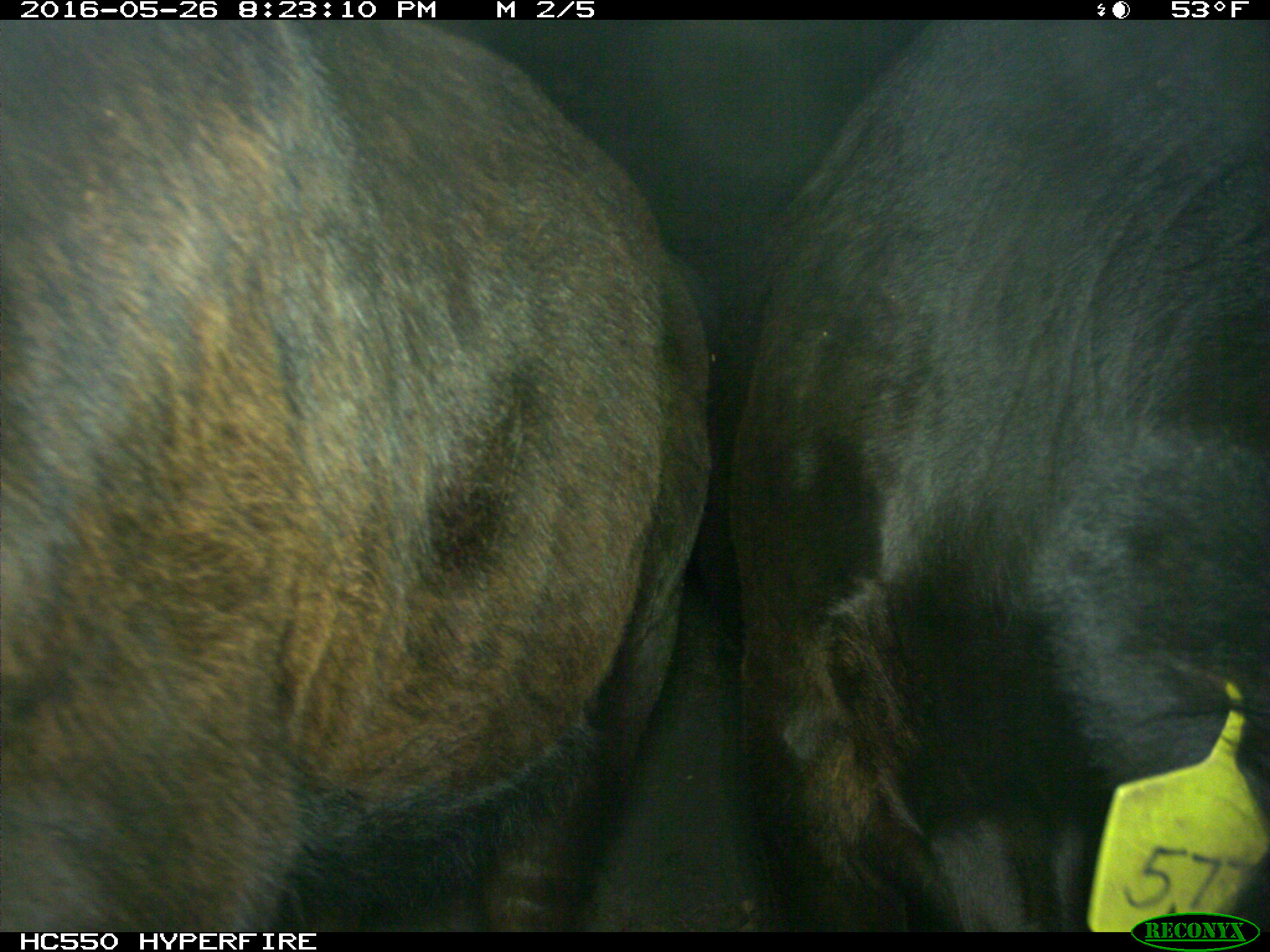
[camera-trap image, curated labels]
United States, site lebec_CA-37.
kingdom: Animalia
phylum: Chordata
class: Mammalia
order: Artiodactyla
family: Bovidae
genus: Bos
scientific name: Bos taurus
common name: domestic cow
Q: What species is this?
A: Bos taurus (domestic cow).